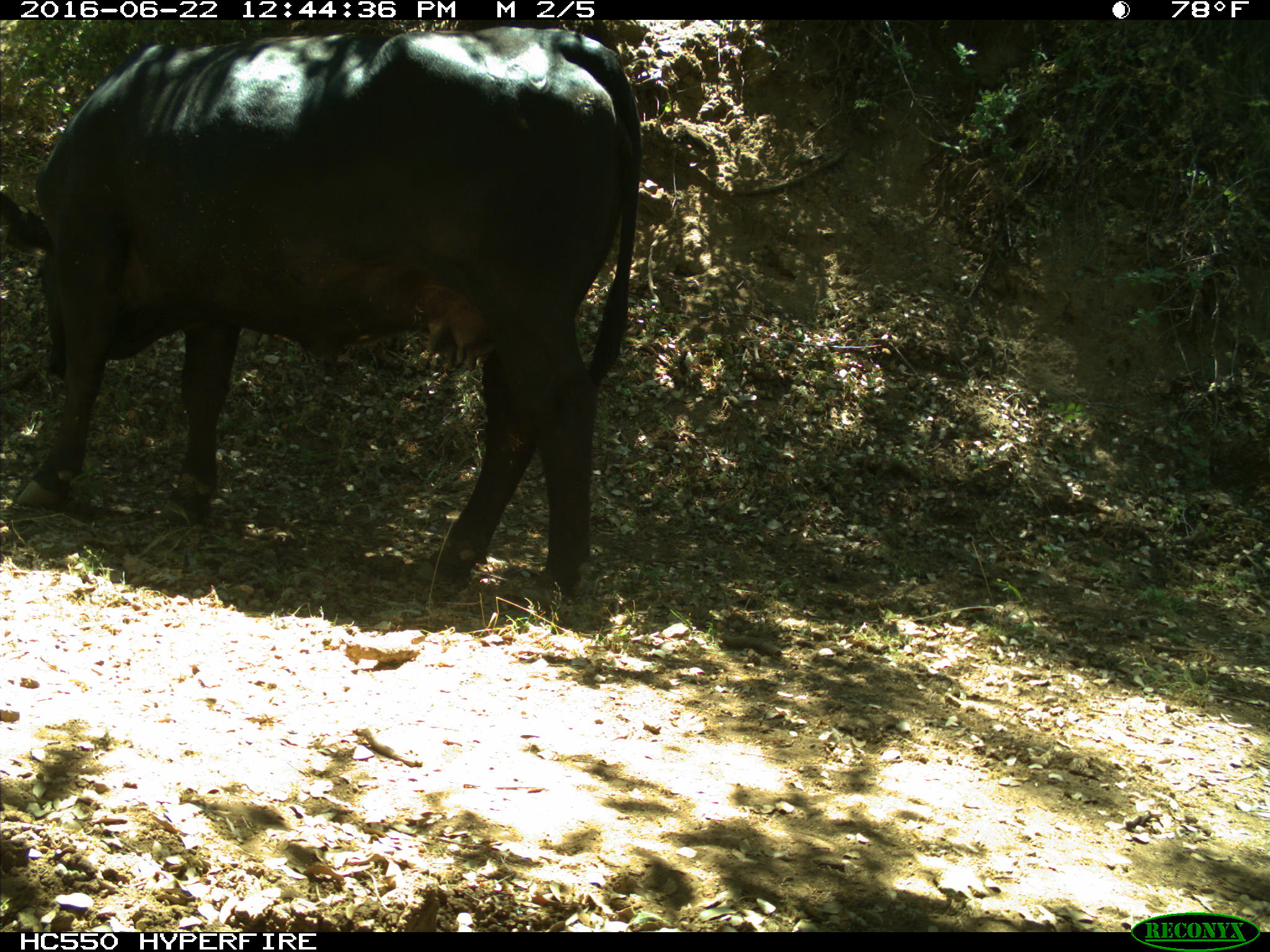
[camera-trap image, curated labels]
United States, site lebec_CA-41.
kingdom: Animalia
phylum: Chordata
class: Mammalia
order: Artiodactyla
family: Bovidae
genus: Bos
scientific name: Bos taurus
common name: domestic cow